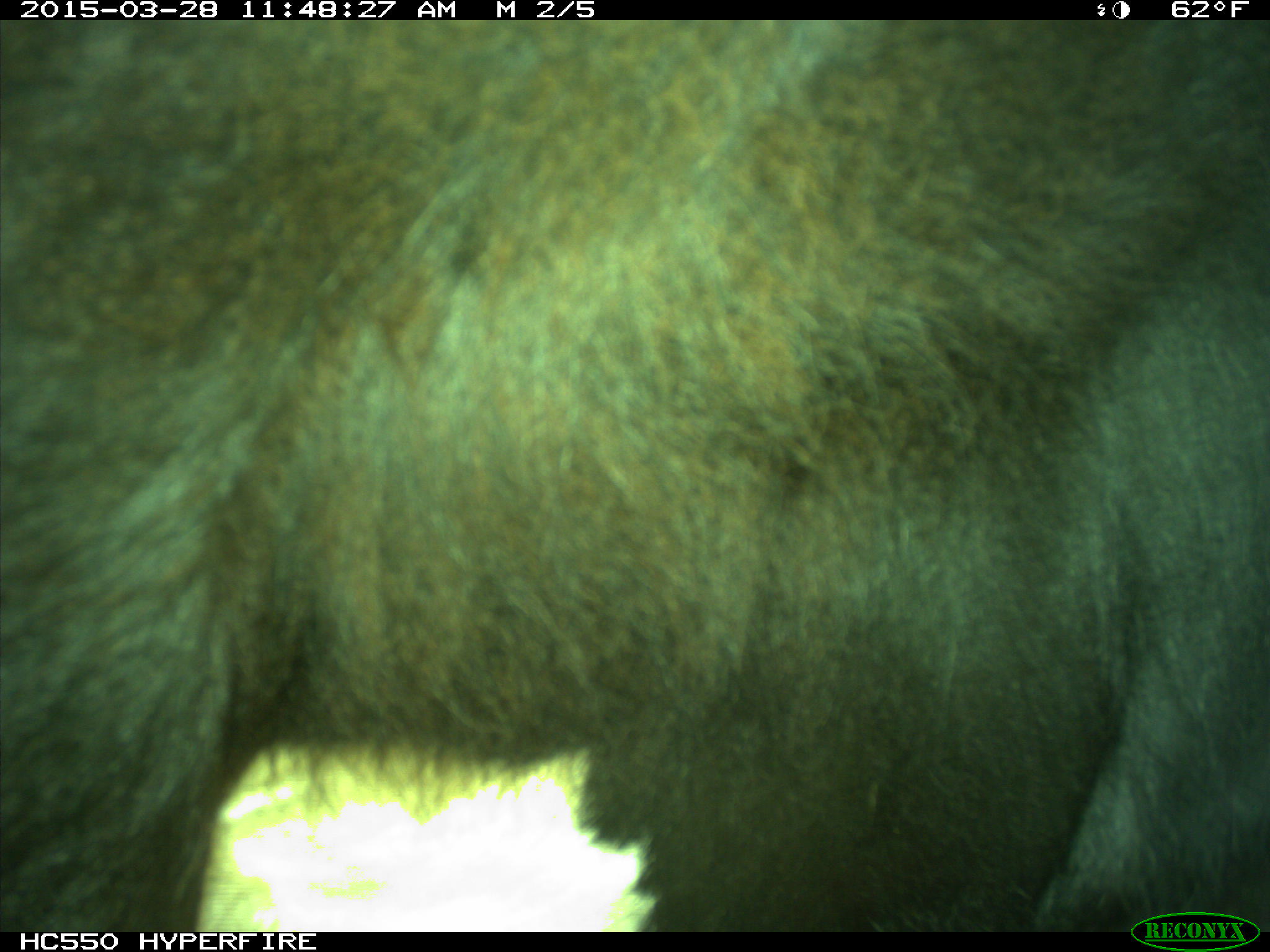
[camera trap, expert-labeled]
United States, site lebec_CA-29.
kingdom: Animalia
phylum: Chordata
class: Mammalia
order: Artiodactyla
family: Bovidae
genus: Bos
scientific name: Bos taurus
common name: domestic cow